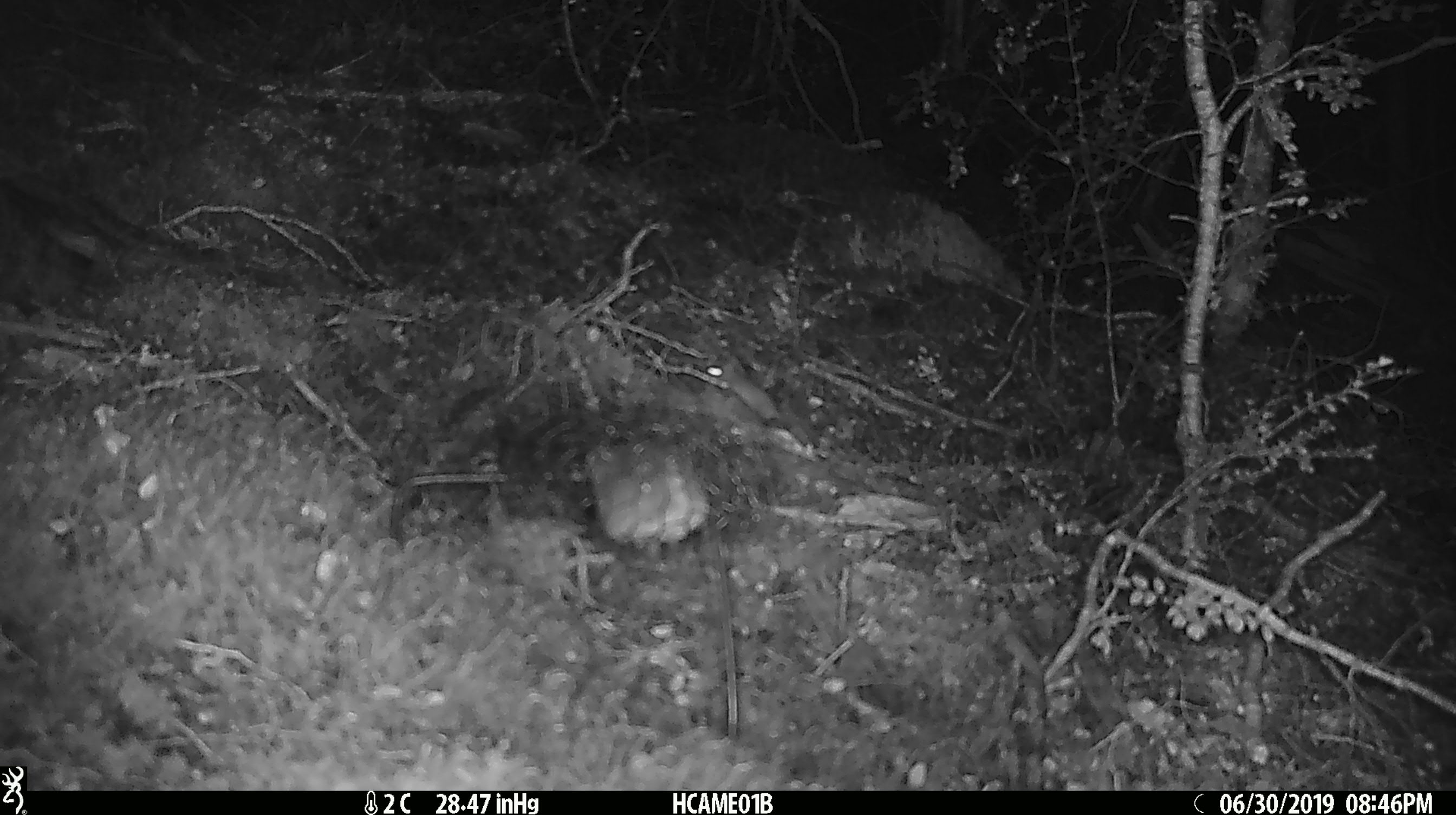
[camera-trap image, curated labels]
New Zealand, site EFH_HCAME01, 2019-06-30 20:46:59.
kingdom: Animalia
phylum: Chordata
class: Mammalia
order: Rodentia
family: Muridae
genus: Mus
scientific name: Mus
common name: mouse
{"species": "mouse (Mus)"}